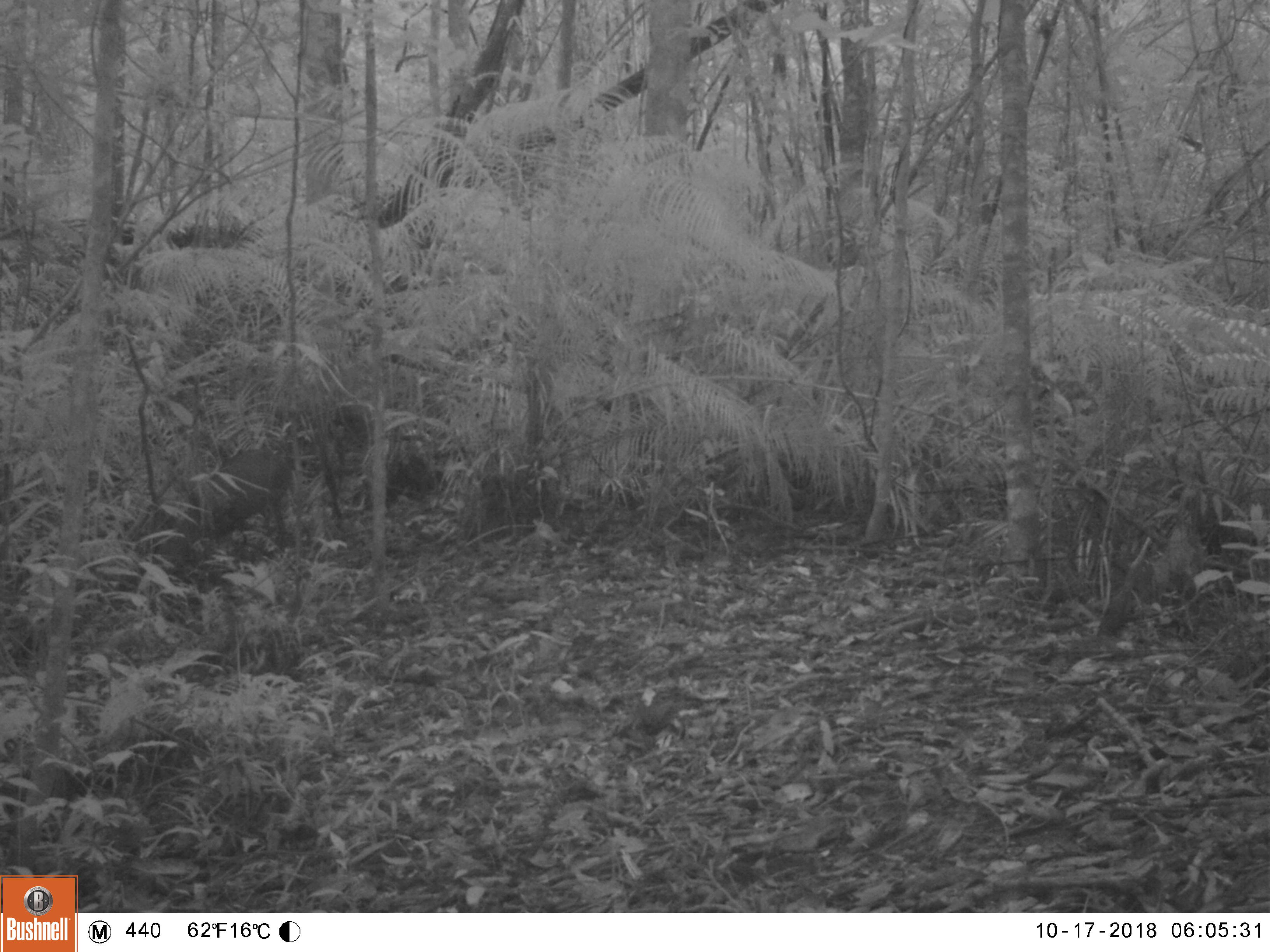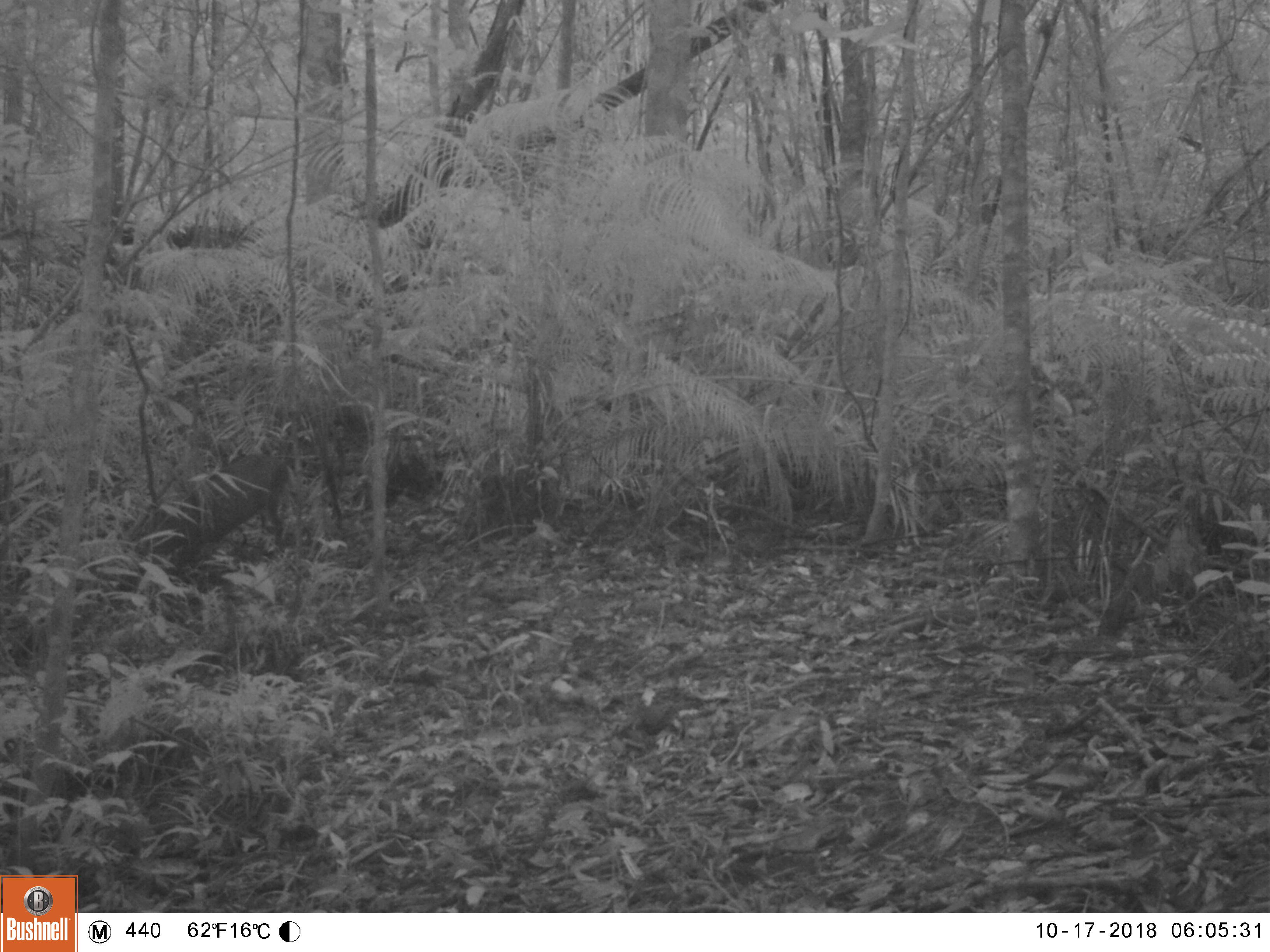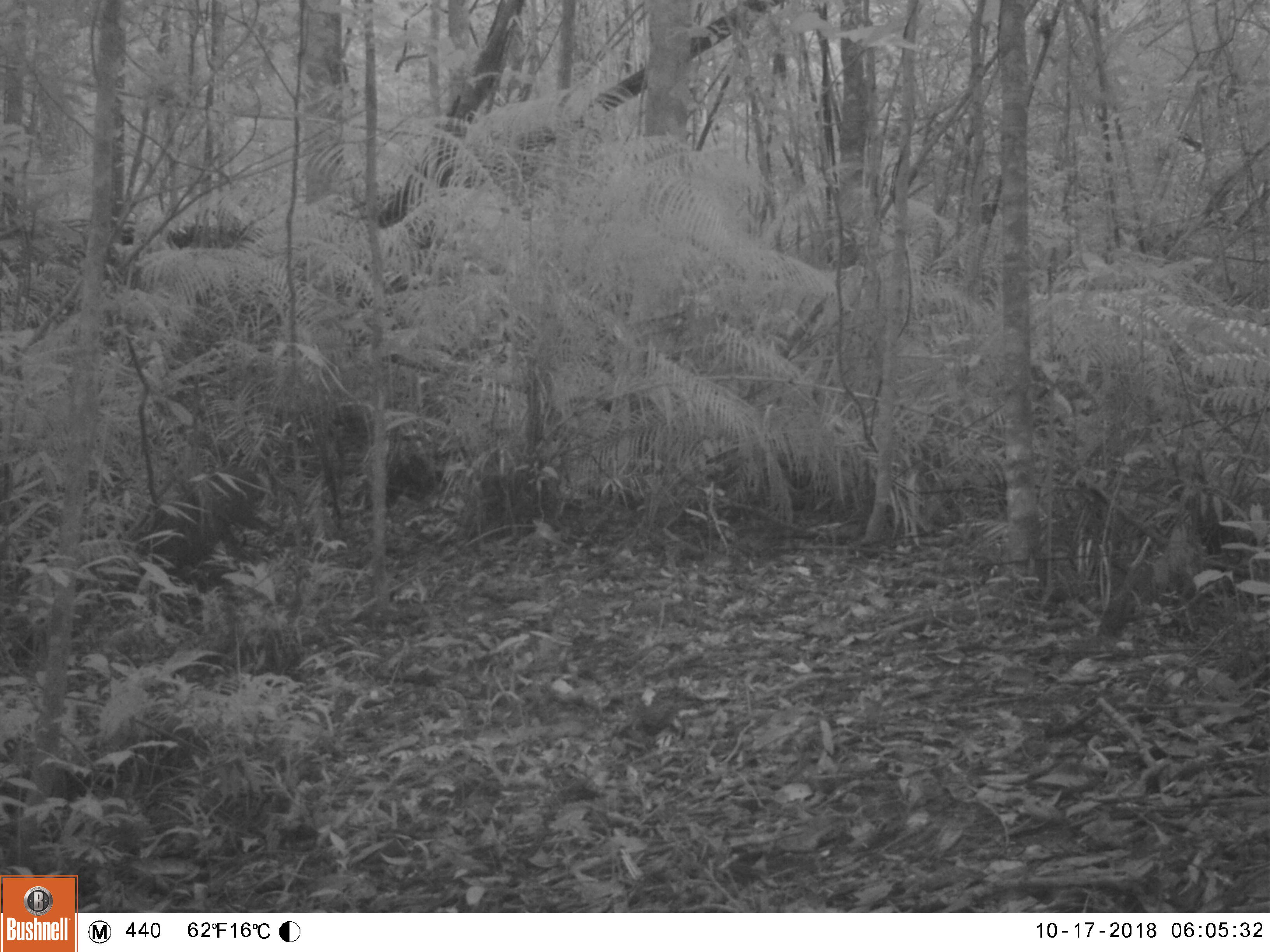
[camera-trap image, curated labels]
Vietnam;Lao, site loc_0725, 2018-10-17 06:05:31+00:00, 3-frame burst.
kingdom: Animalia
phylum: Chordata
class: Mammalia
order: Artiodactyla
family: Cervidae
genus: Muntiacus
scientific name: Muntiacus rooseveltorum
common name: roosevelt's muntjac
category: roosevelts muntjac group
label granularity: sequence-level